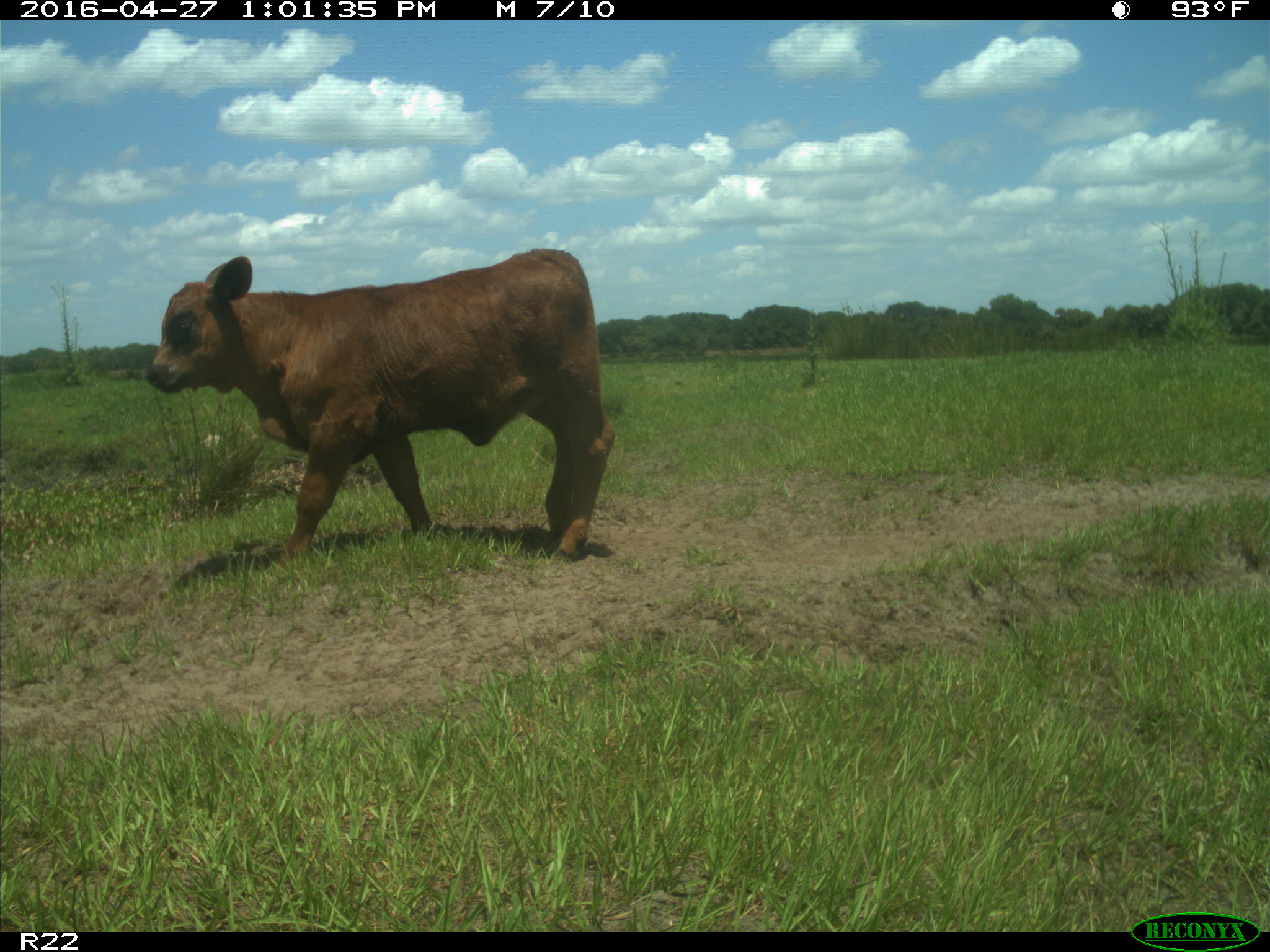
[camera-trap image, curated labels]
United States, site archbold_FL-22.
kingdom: Animalia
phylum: Chordata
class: Mammalia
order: Artiodactyla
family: Bovidae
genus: Bos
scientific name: Bos taurus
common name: domestic cow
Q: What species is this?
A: Bos taurus (domestic cow).